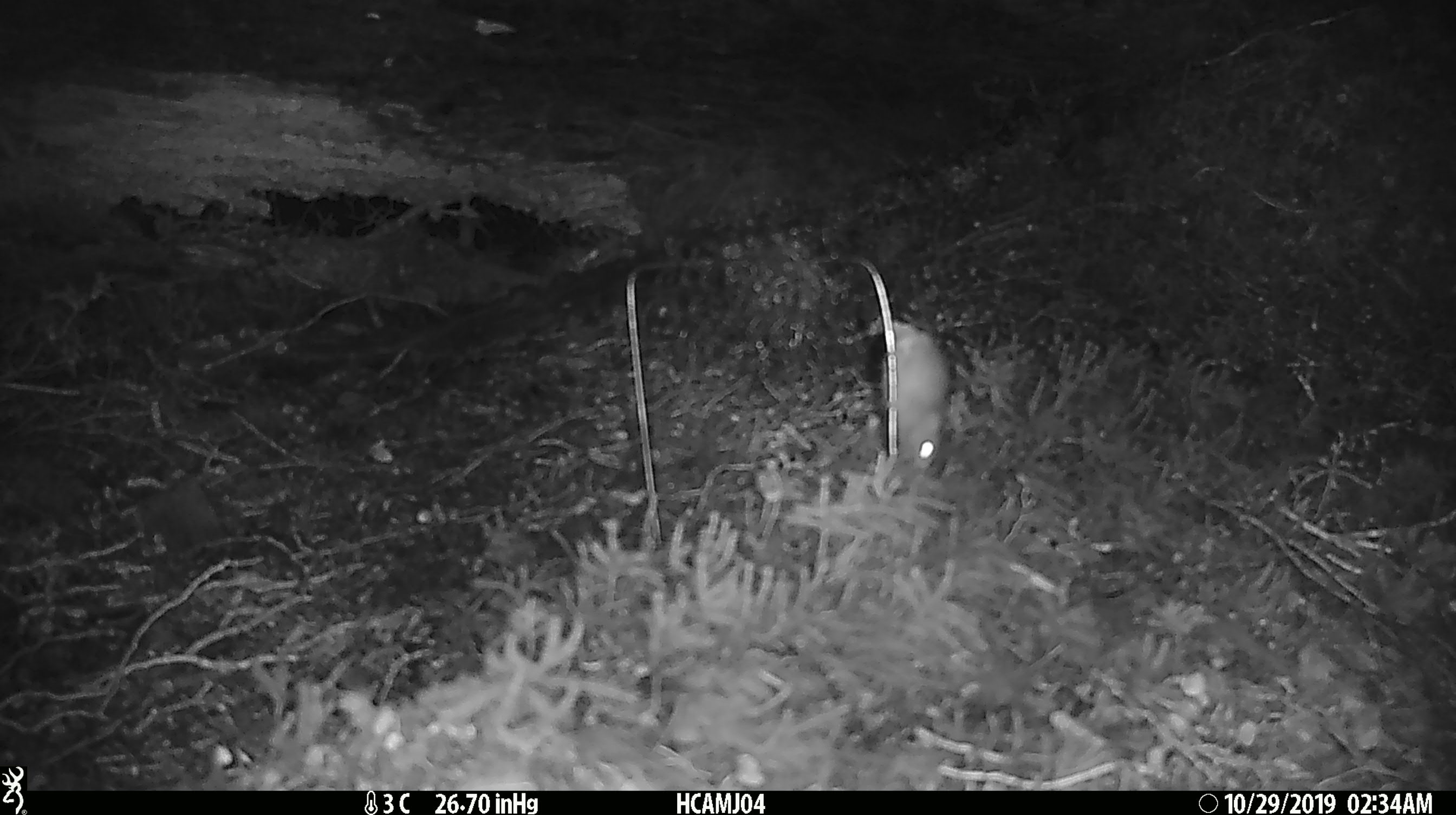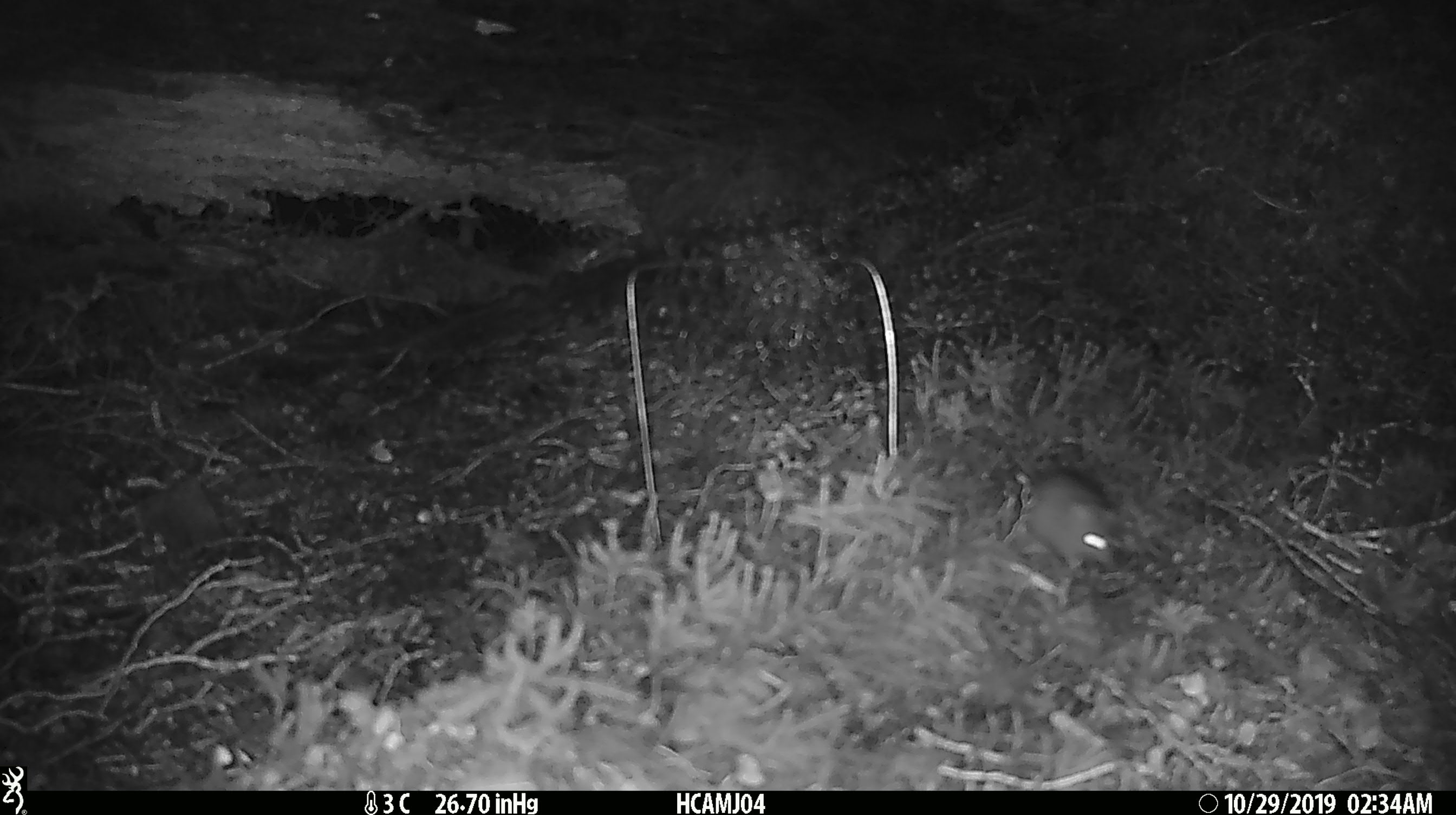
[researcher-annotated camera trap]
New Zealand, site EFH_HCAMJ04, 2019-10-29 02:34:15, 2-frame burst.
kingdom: Animalia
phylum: Chordata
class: Mammalia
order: Rodentia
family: Muridae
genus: Mus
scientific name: Mus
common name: mouse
Mouse (Mus).